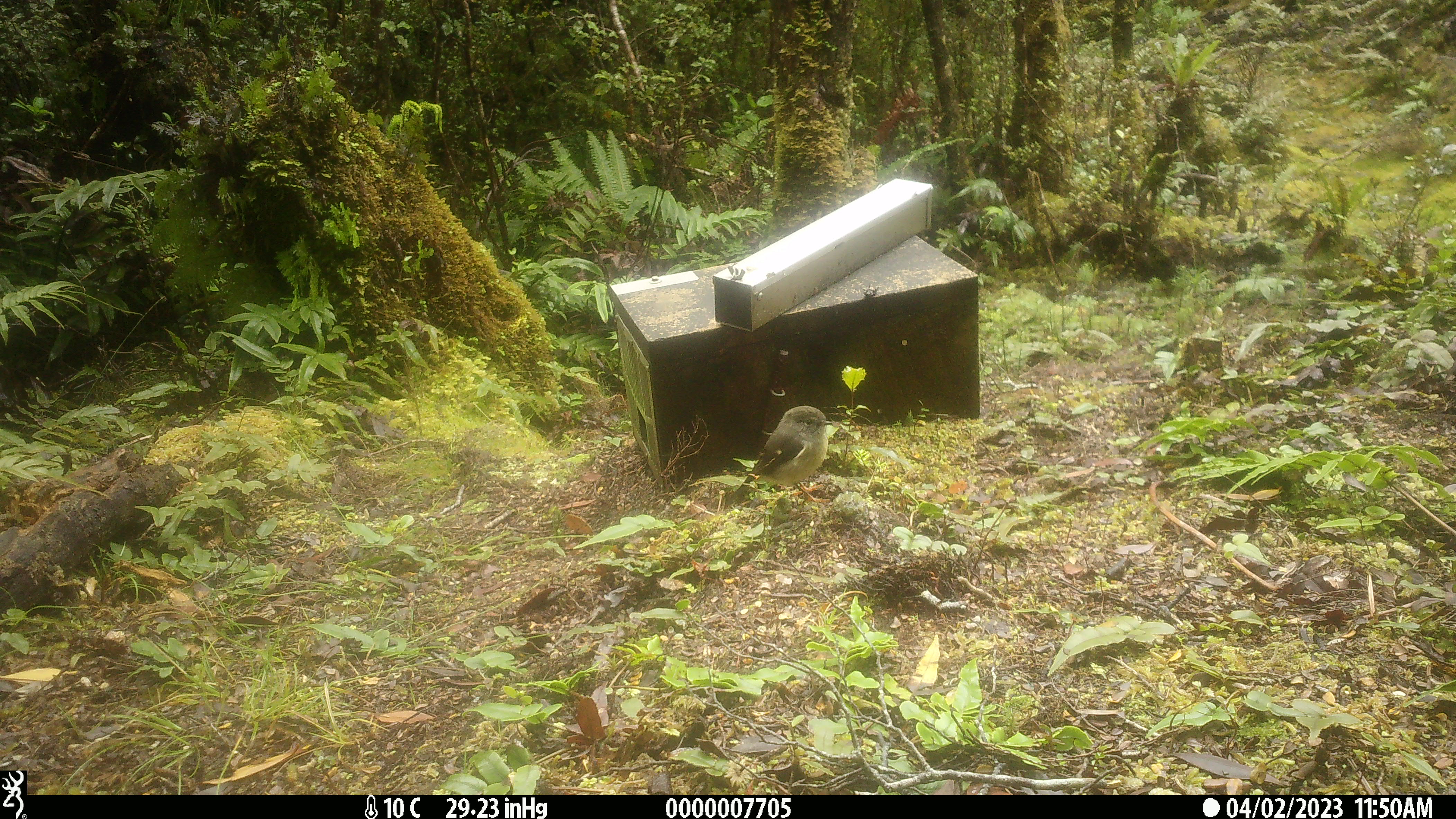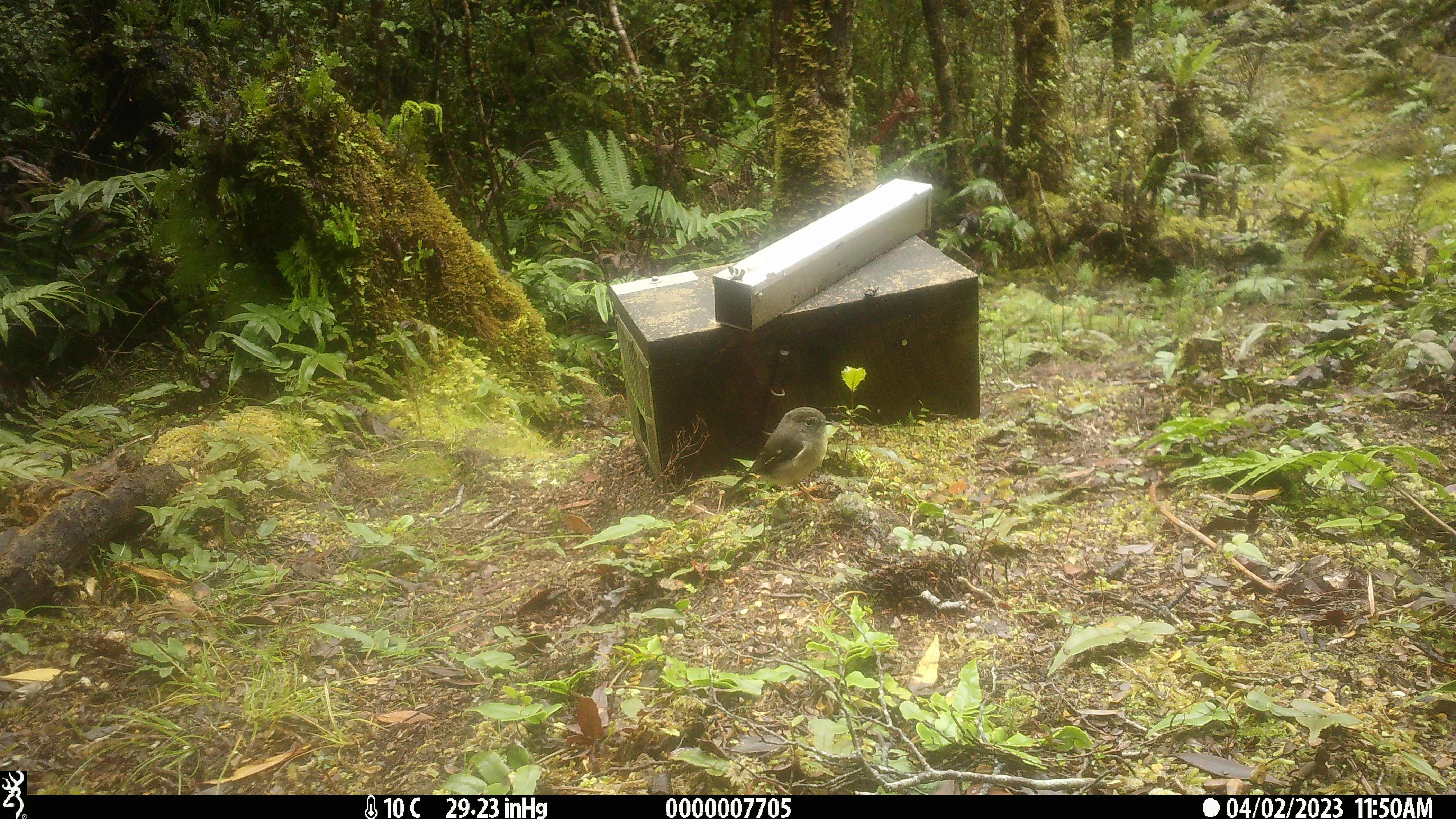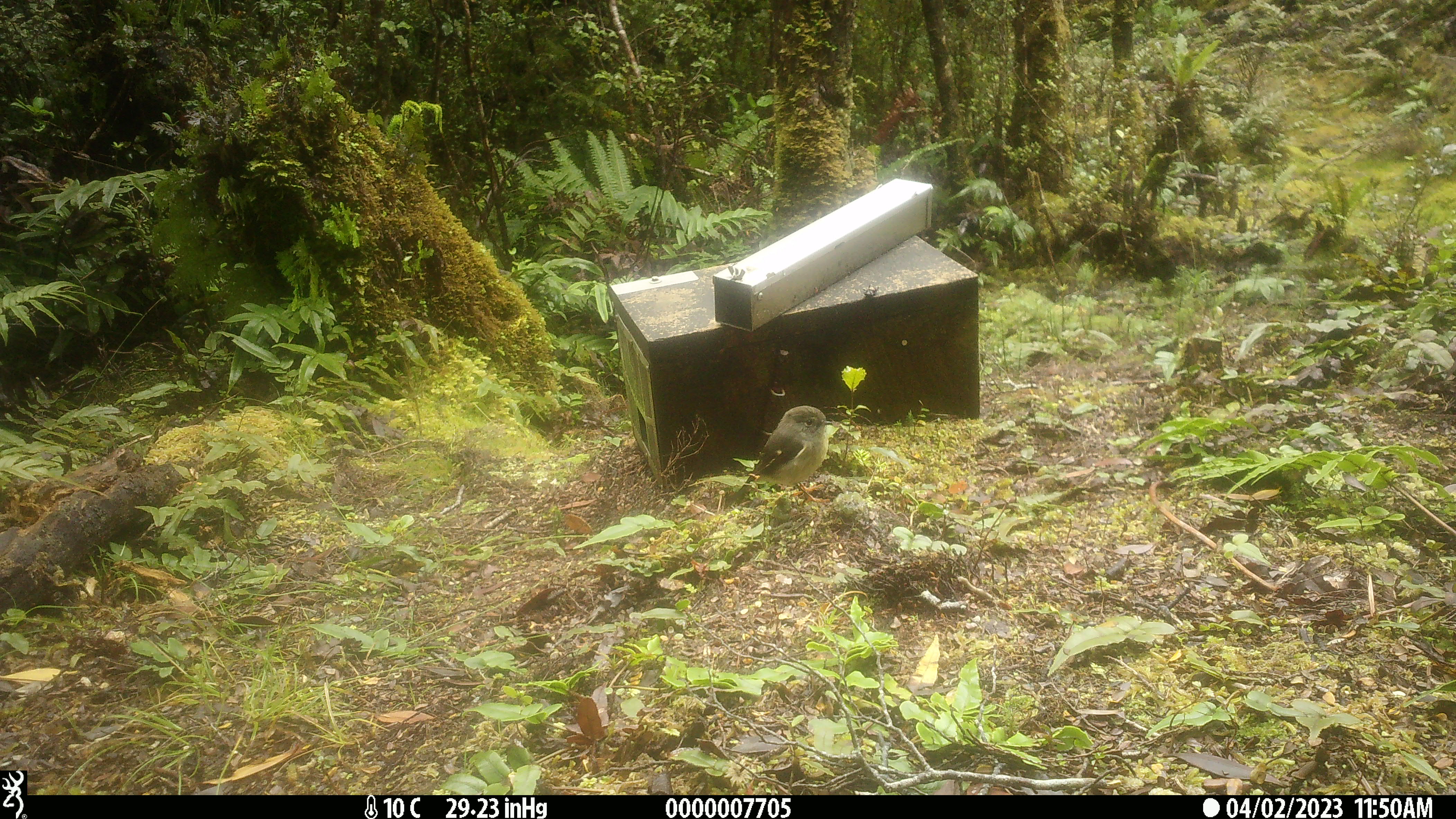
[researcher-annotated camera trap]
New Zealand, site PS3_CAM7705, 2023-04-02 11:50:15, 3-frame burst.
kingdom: Animalia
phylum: Chordata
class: Aves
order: Passeriformes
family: Petroicidae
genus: Petroica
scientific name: Petroica macrocephala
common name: tomtit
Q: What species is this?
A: Tomtit (Petroica macrocephala).